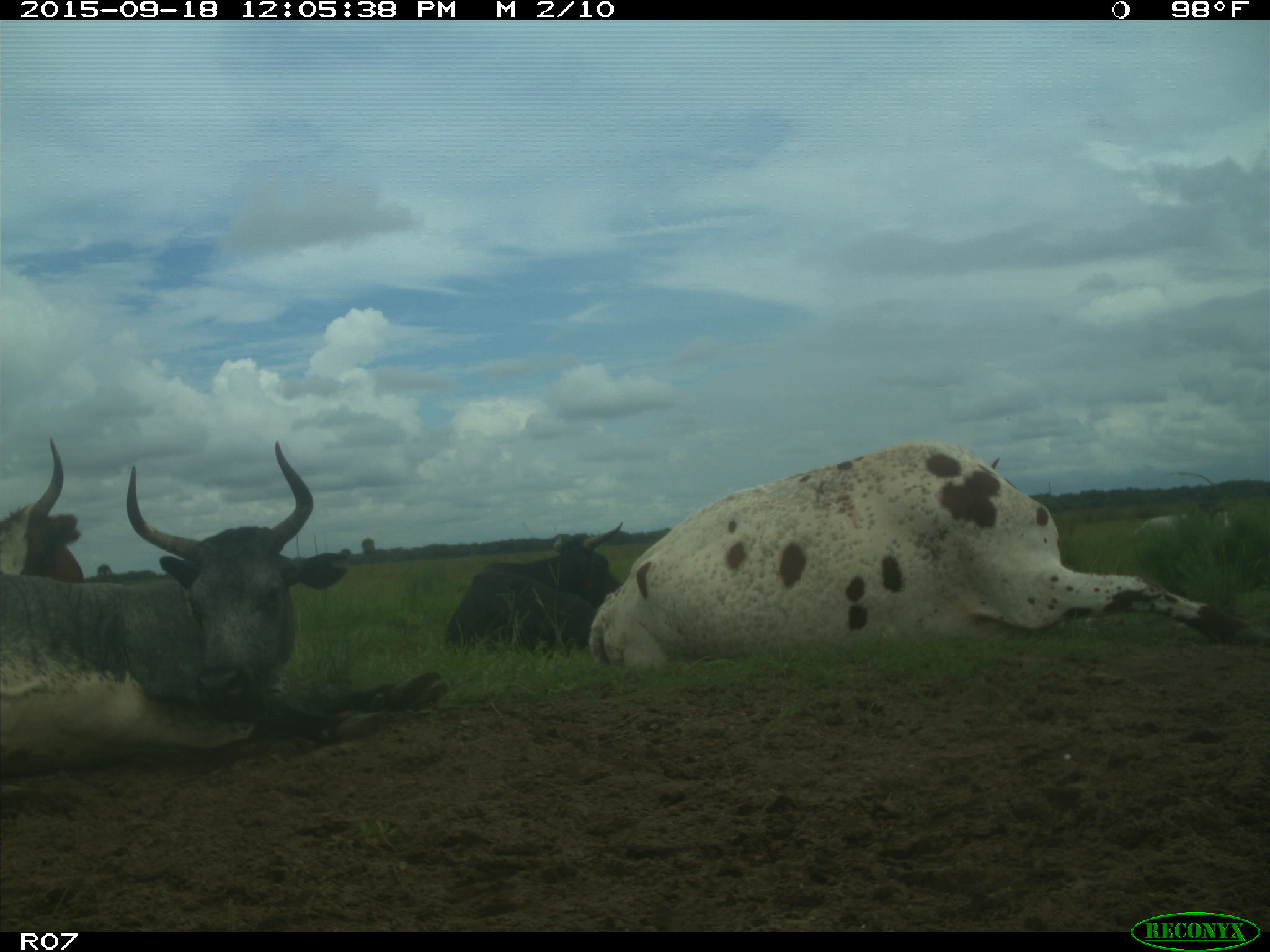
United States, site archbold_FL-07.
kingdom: Animalia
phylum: Chordata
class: Mammalia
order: Artiodactyla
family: Bovidae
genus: Bos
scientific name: Bos taurus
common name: domestic cow